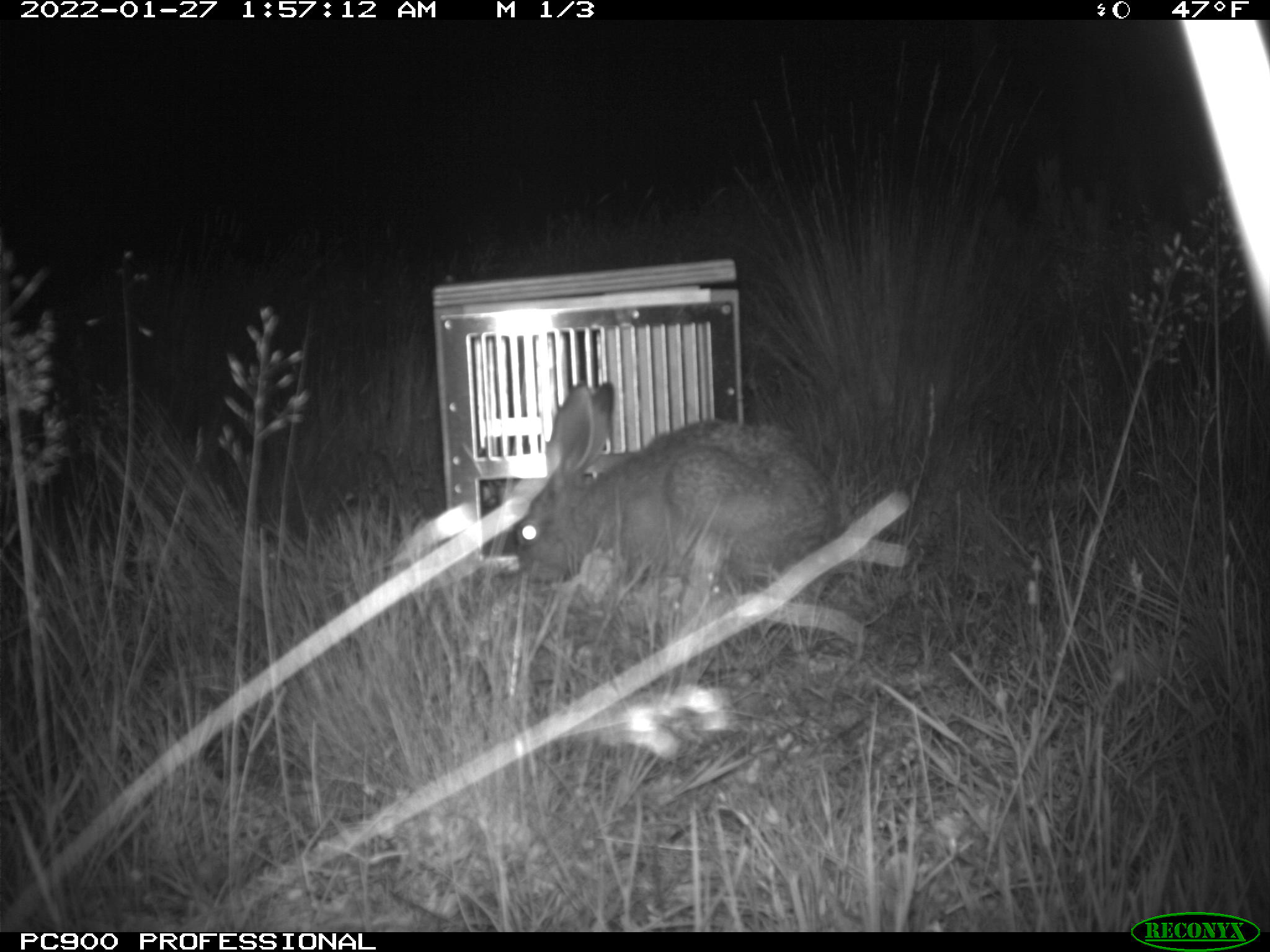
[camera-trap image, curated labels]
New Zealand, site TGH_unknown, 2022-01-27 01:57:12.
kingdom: Animalia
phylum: Chordata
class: Mammalia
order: Lagomorpha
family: Leporidae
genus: Lepus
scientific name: Lepus europaeus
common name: brown hare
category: hare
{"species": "hare (brown hare) (Lepus europaeus)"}